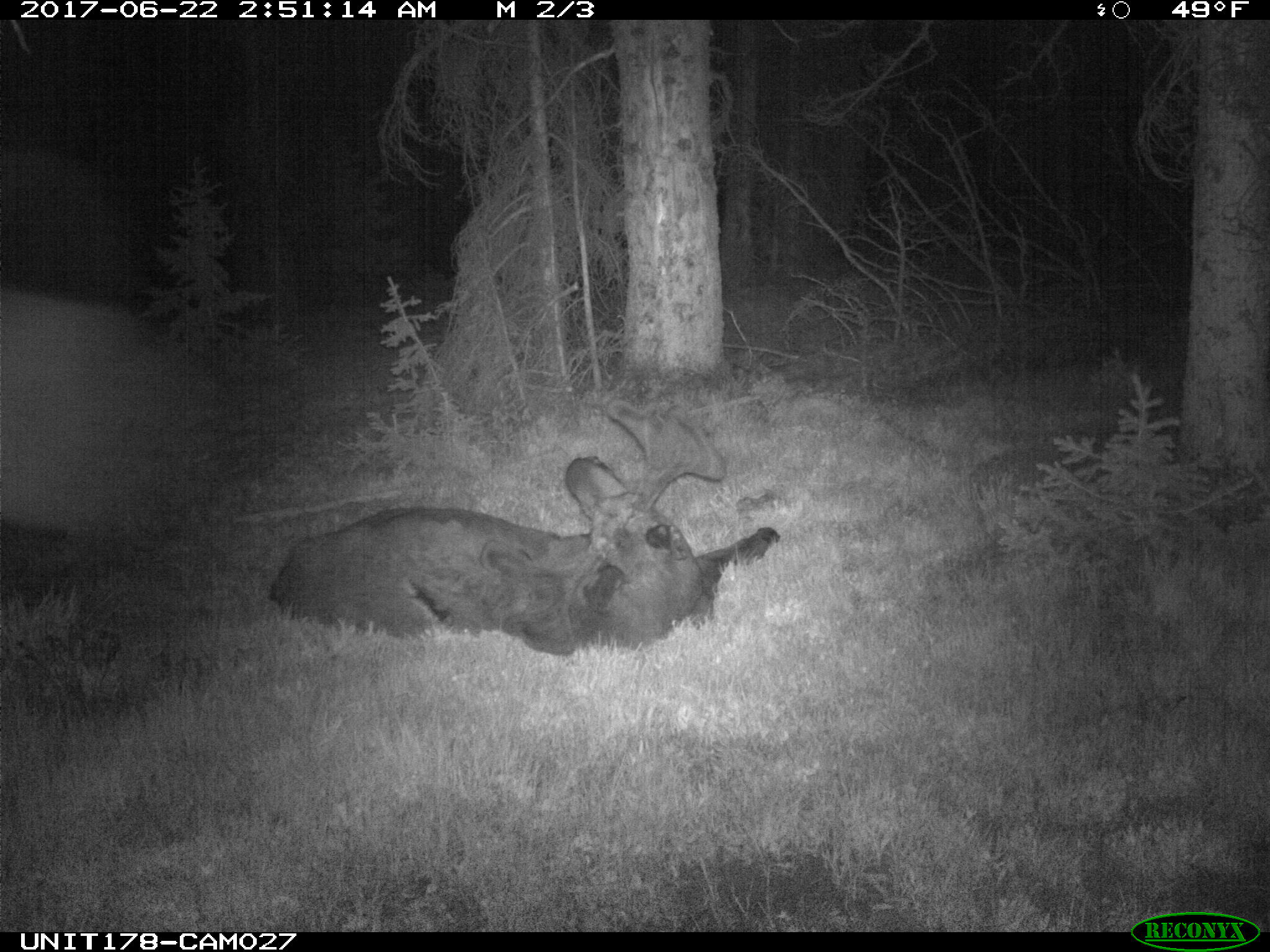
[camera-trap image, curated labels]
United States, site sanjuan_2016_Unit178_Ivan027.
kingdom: Animalia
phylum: Chordata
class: Mammalia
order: Artiodactyla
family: Cervidae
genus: Alces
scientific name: Alces alces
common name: moose